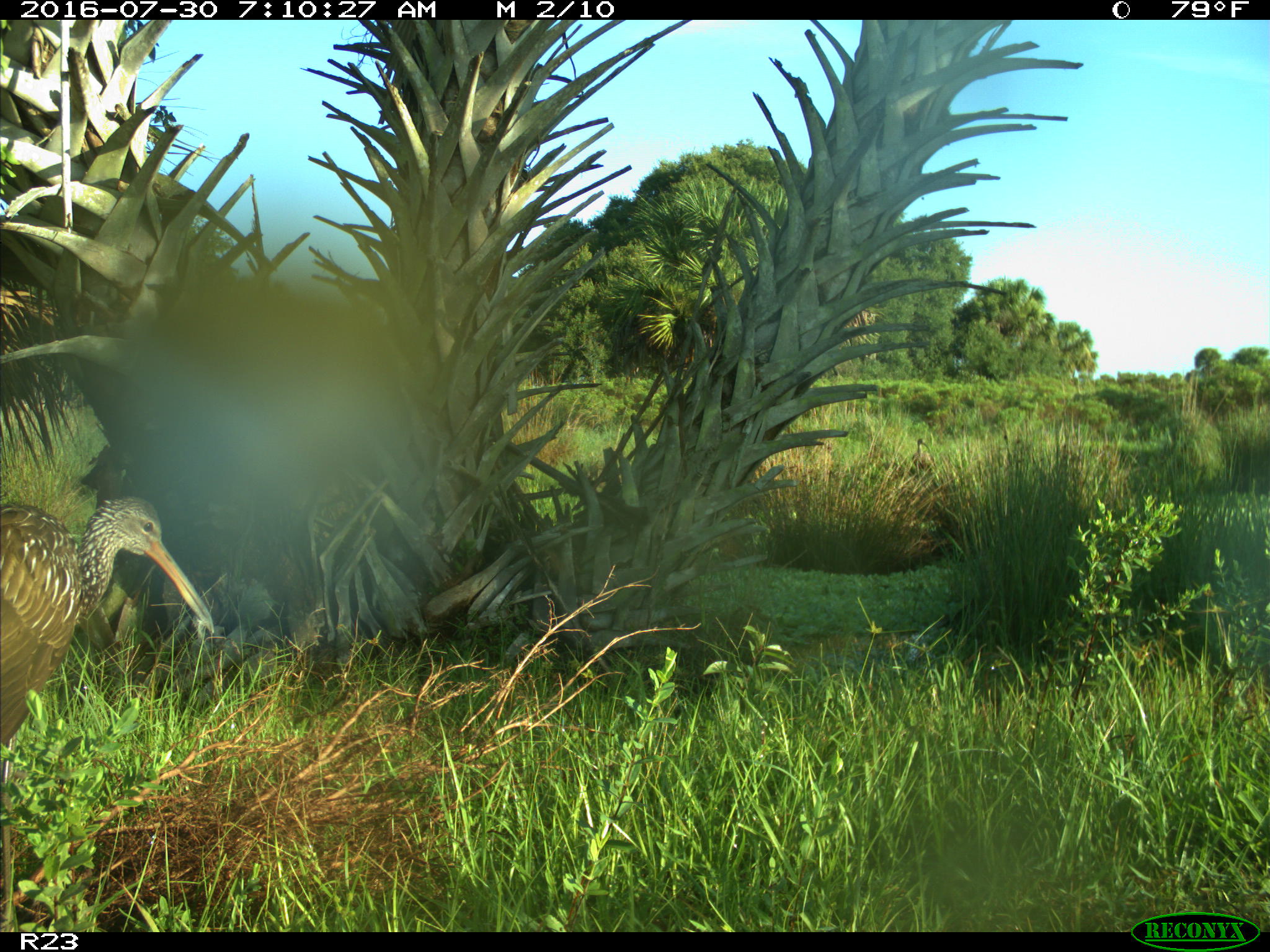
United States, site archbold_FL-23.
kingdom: Animalia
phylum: Chordata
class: Aves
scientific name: Aves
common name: birds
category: unidentified bird